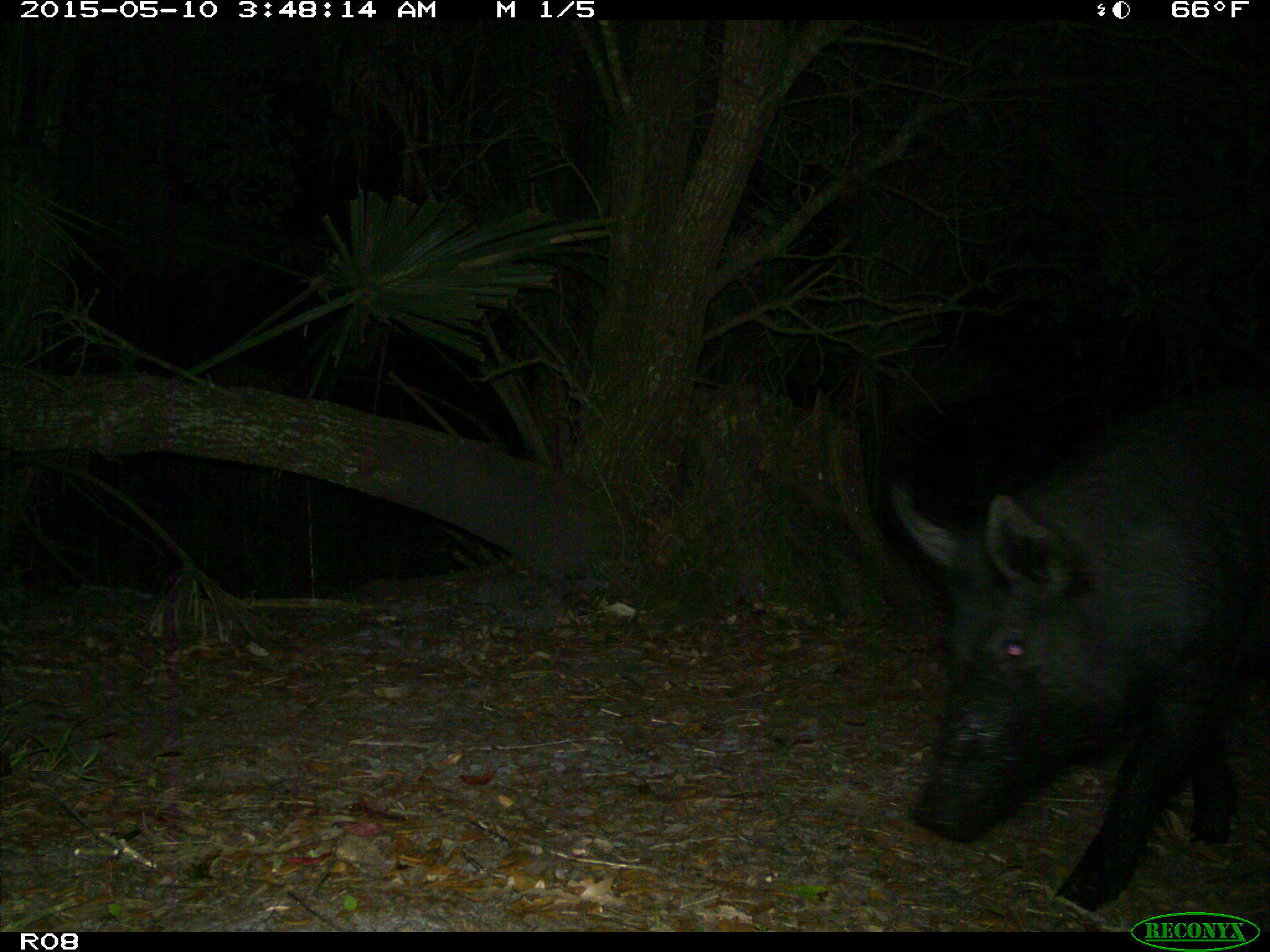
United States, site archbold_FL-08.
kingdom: Animalia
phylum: Chordata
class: Mammalia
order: Artiodactyla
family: Suidae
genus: Sus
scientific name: Sus scrofa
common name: wild boar